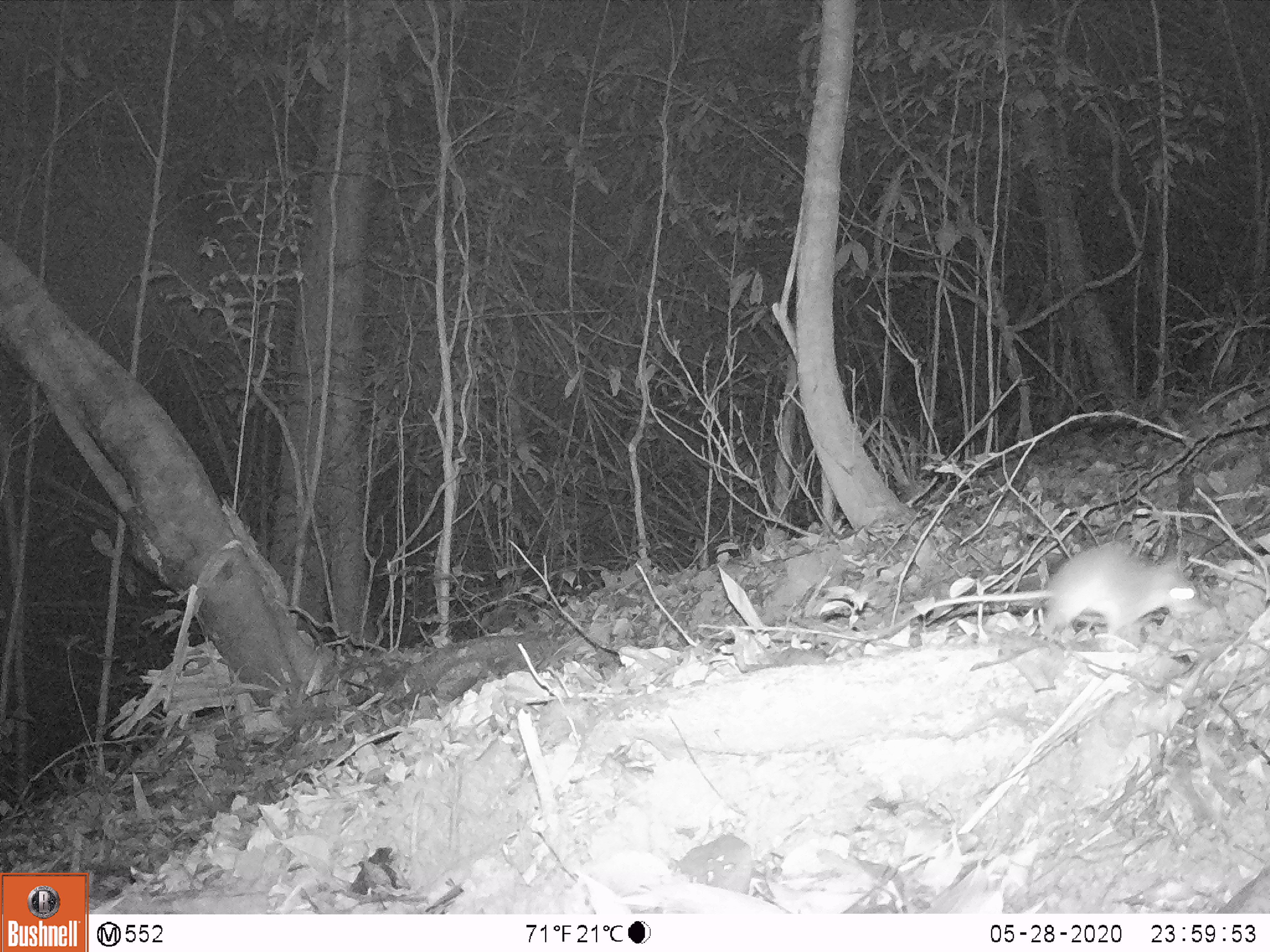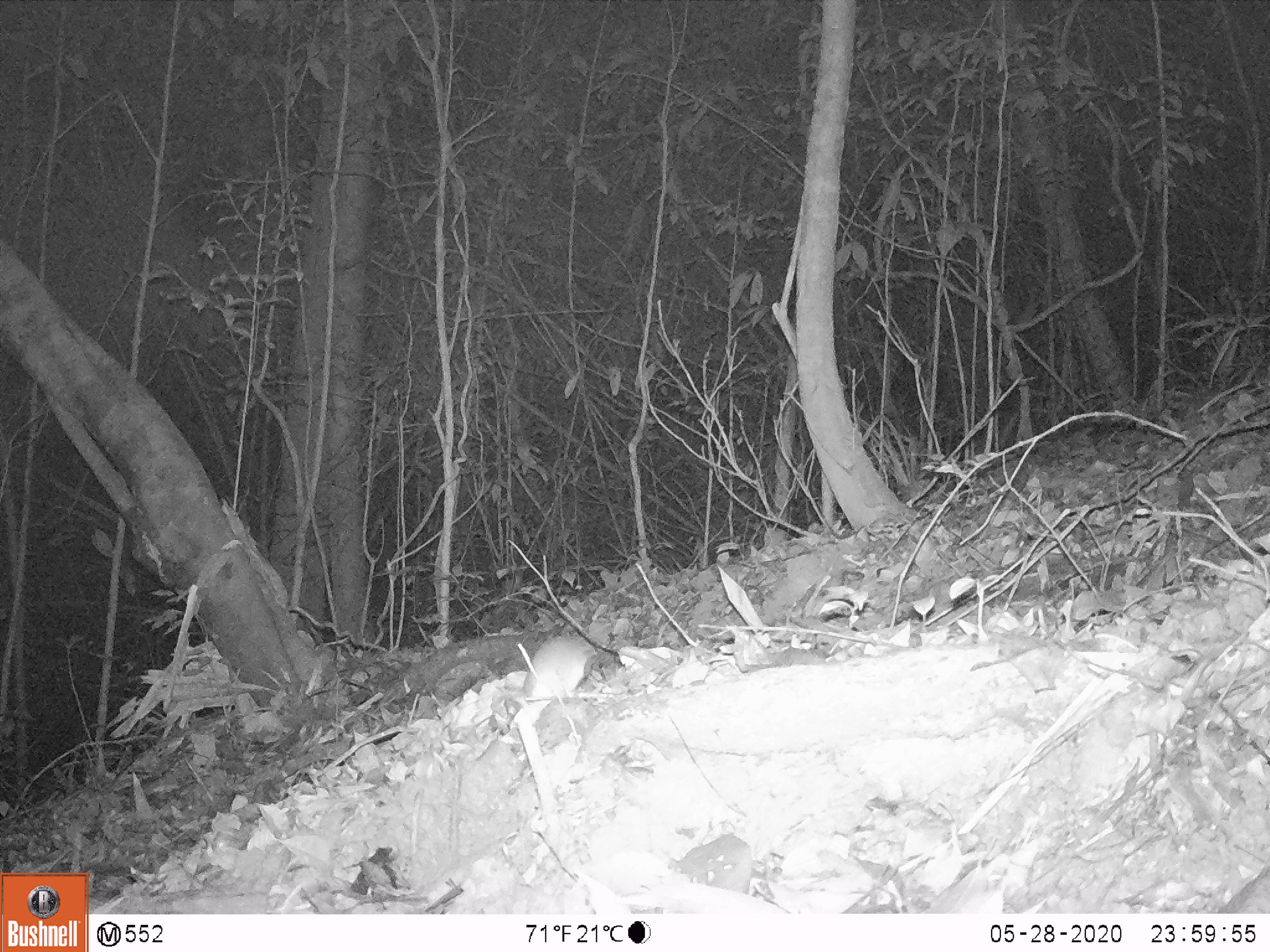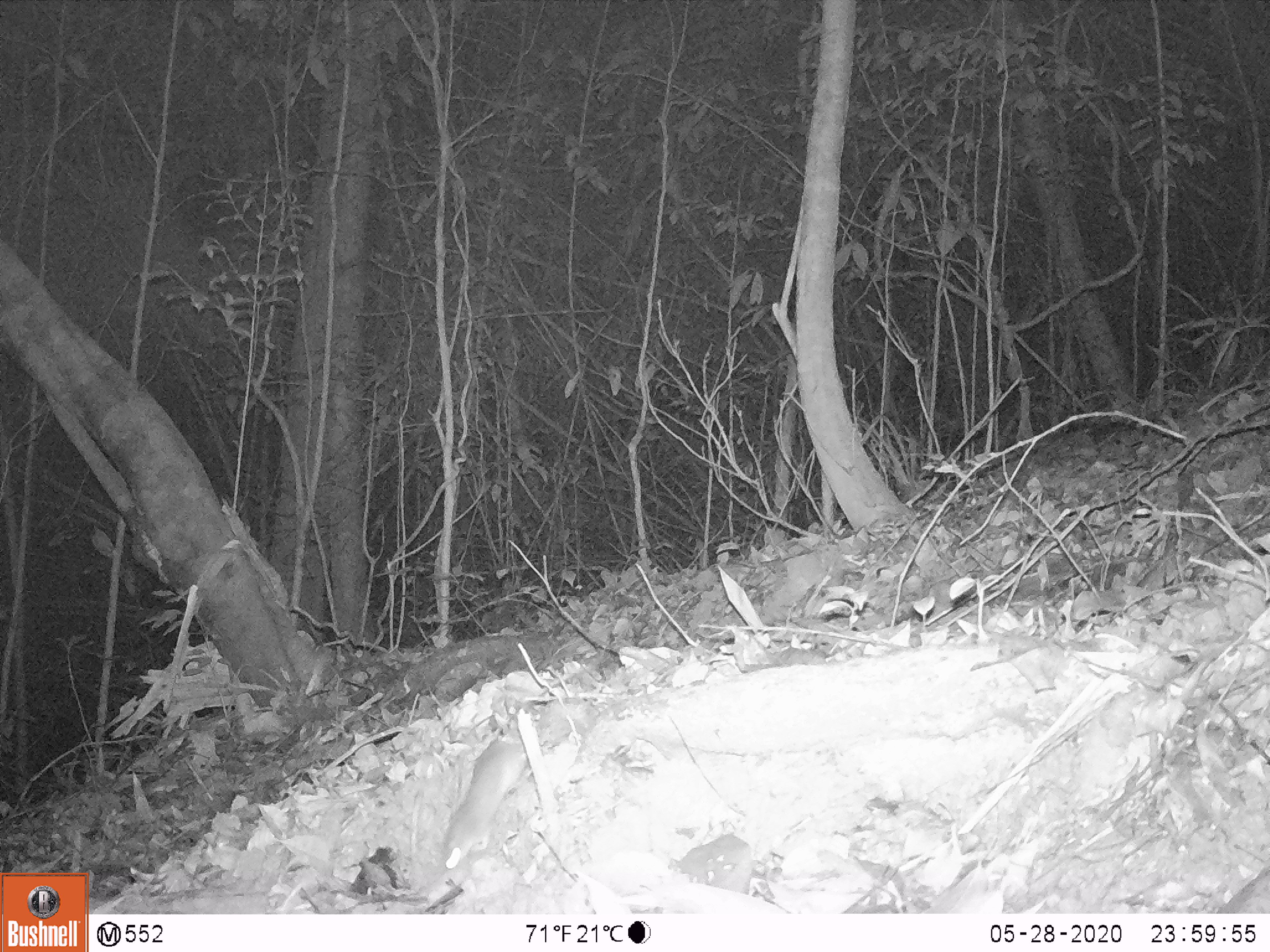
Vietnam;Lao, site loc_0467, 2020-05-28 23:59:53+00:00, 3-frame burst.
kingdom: Animalia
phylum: Chordata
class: Mammalia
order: Rodentia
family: Muridae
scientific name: Muridae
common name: old-world mice and rats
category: unidentified murid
Unidentified murid (old-world mice and rats) (Muridae). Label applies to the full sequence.